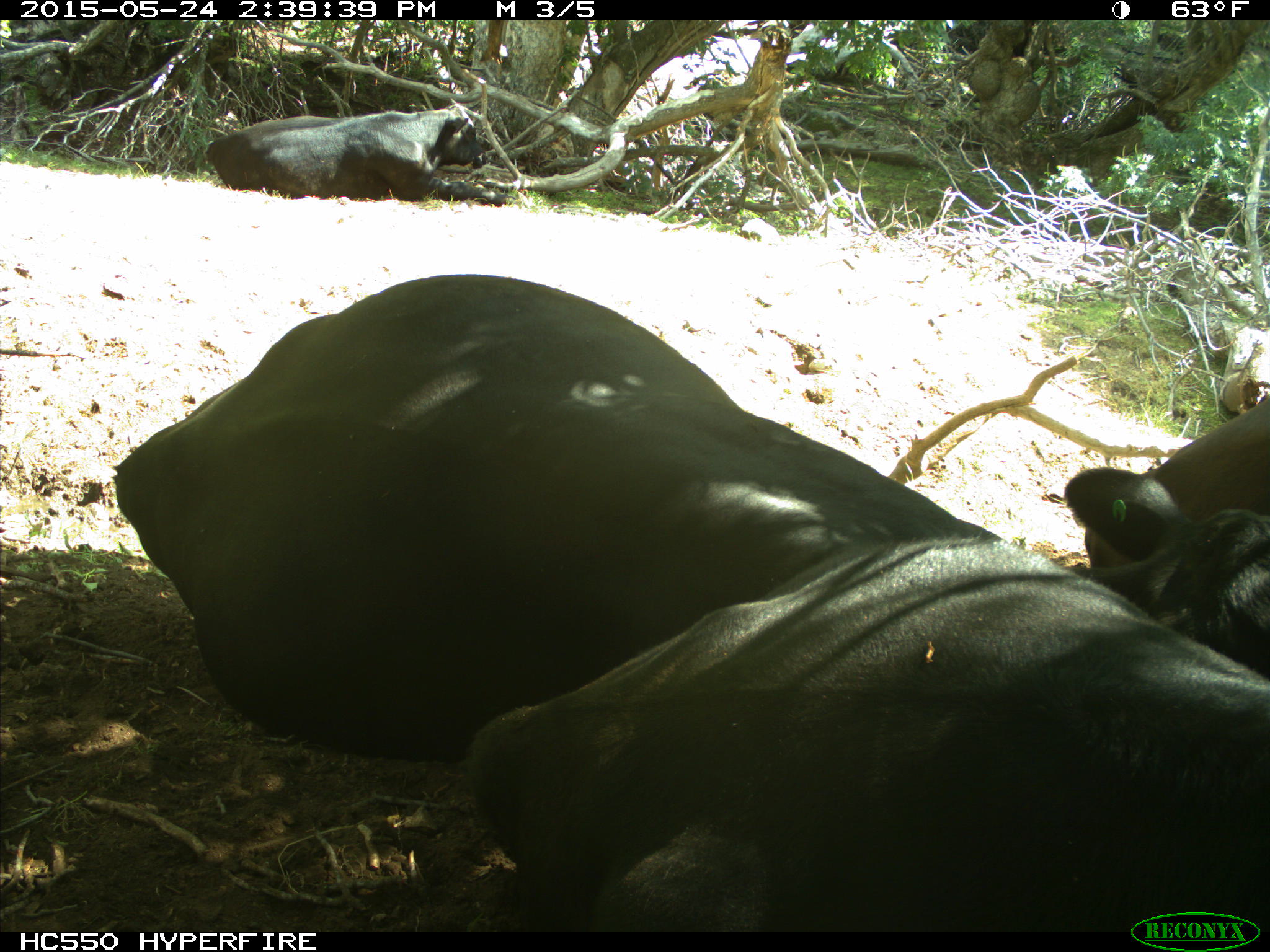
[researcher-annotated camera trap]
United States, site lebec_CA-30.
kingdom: Animalia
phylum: Chordata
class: Mammalia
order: Artiodactyla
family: Bovidae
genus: Bos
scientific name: Bos taurus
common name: domestic cow